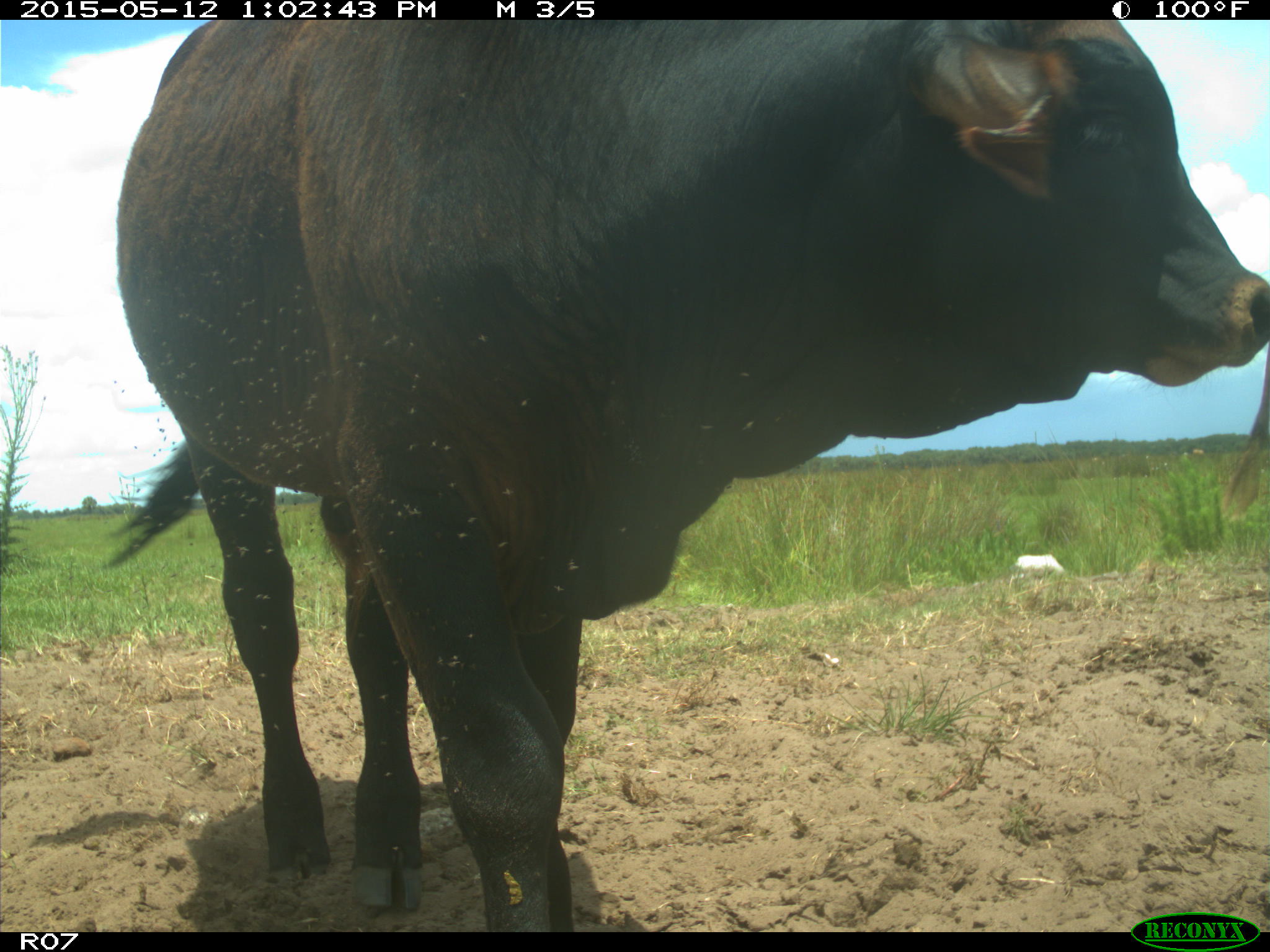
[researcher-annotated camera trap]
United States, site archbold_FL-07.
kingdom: Animalia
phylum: Chordata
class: Mammalia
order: Artiodactyla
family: Bovidae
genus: Bos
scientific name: Bos taurus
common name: domestic cow